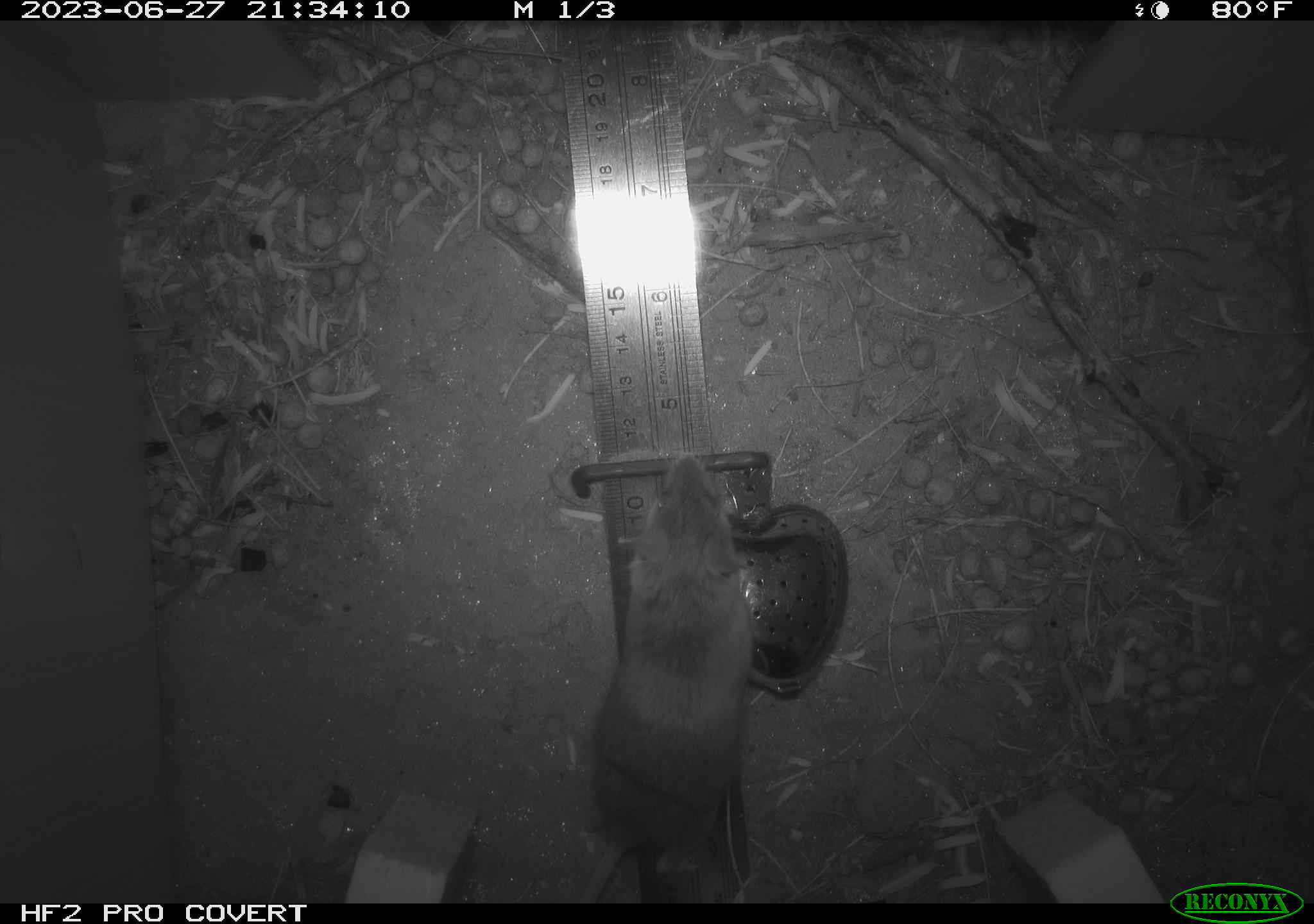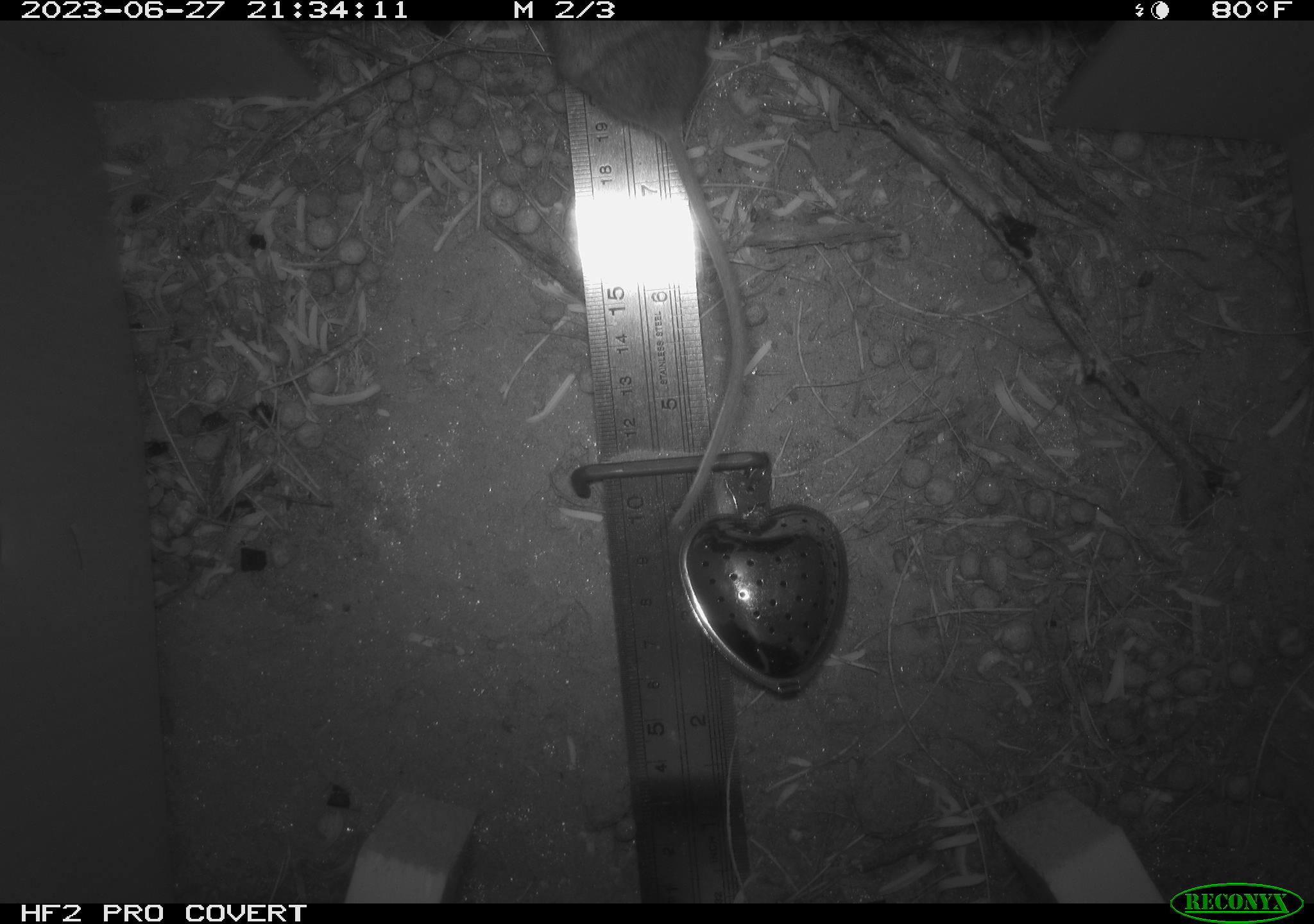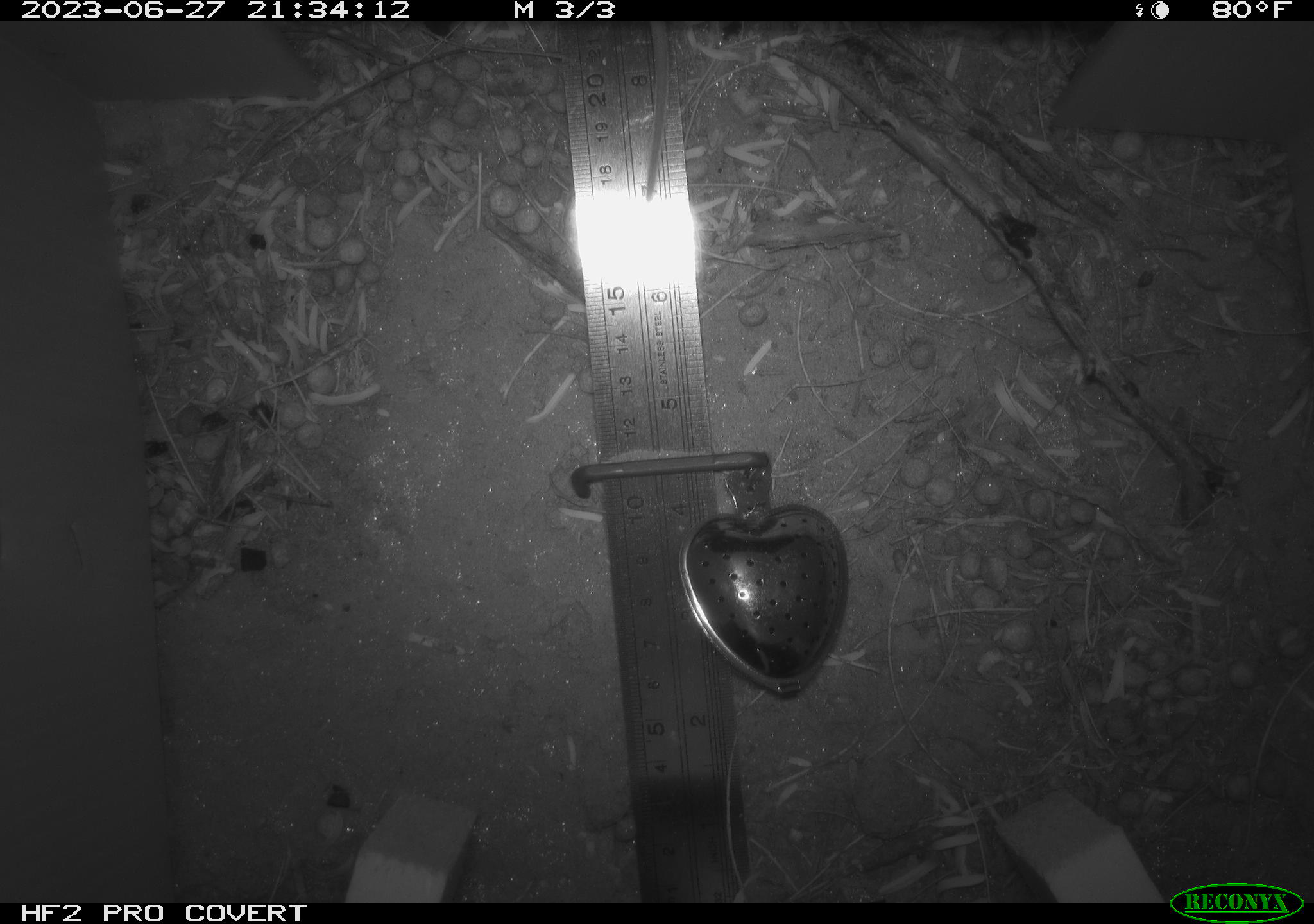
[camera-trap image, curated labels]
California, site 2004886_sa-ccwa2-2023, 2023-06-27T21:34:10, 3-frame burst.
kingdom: Animalia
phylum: Chordata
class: Mammalia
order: Rodentia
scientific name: Rodentia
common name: rodent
Rodent (Rodentia).